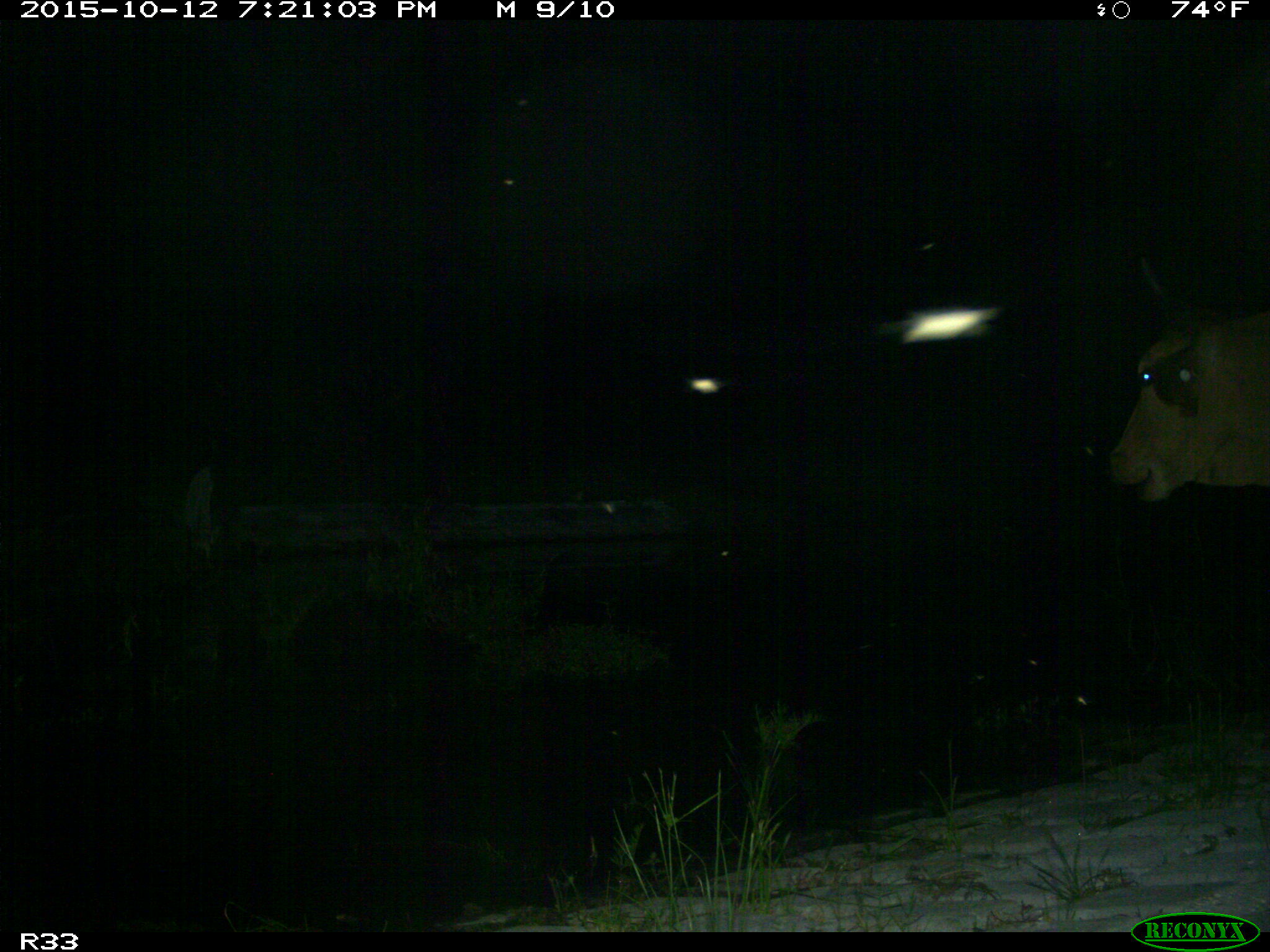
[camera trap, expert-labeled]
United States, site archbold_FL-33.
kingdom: Animalia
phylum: Chordata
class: Mammalia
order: Artiodactyla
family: Bovidae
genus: Bos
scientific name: Bos taurus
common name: domestic cow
Bos taurus (domestic cow).